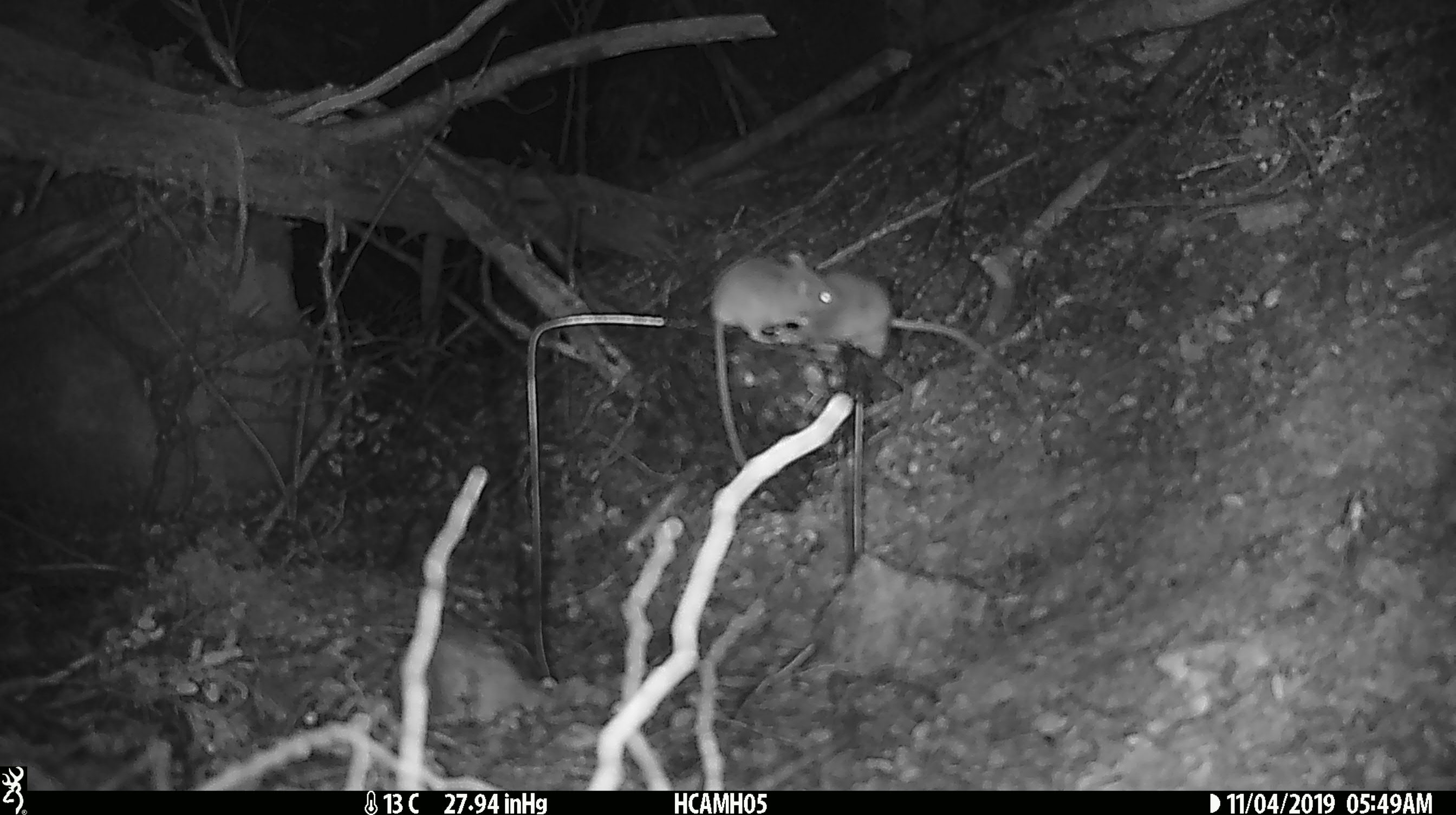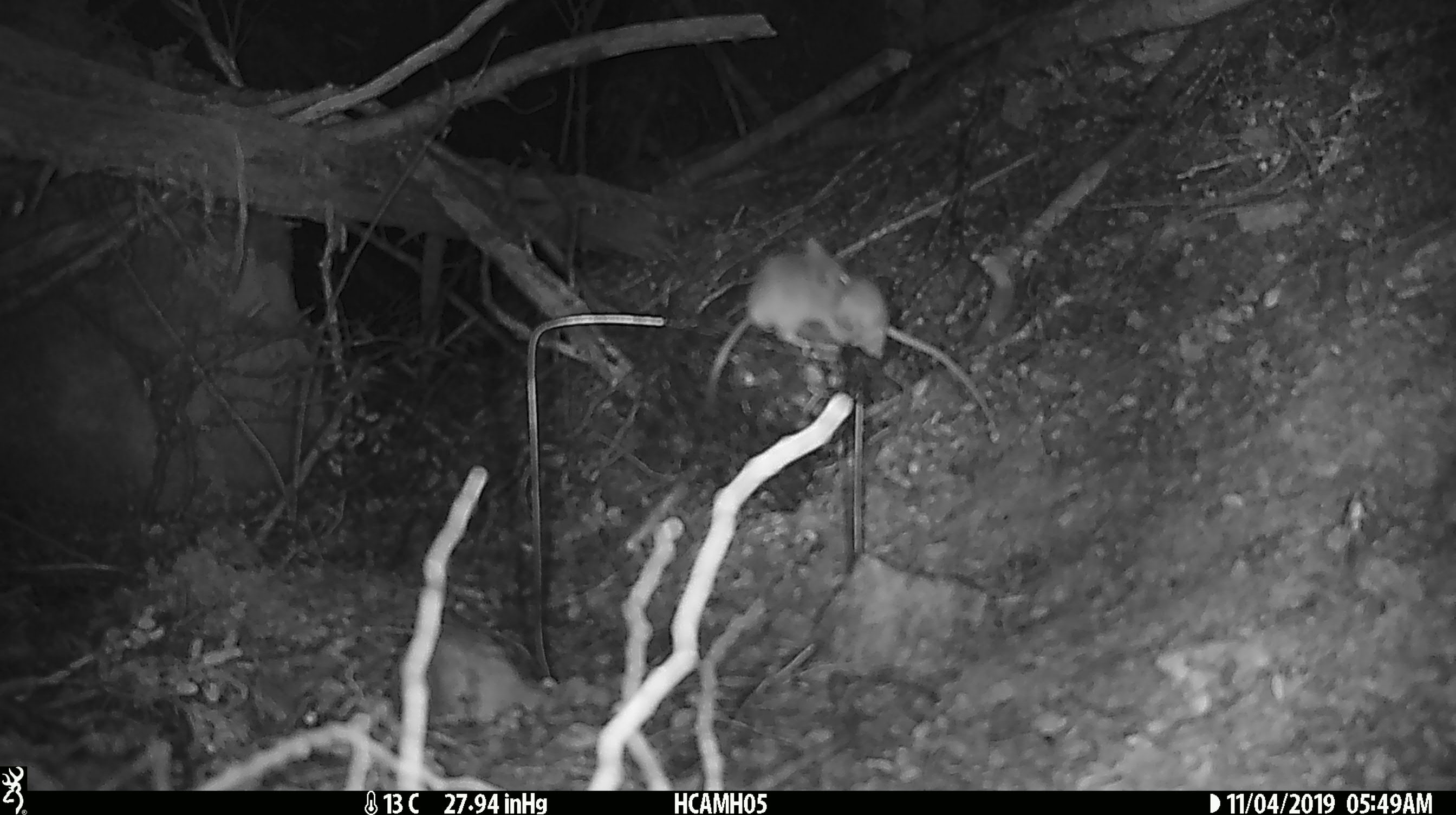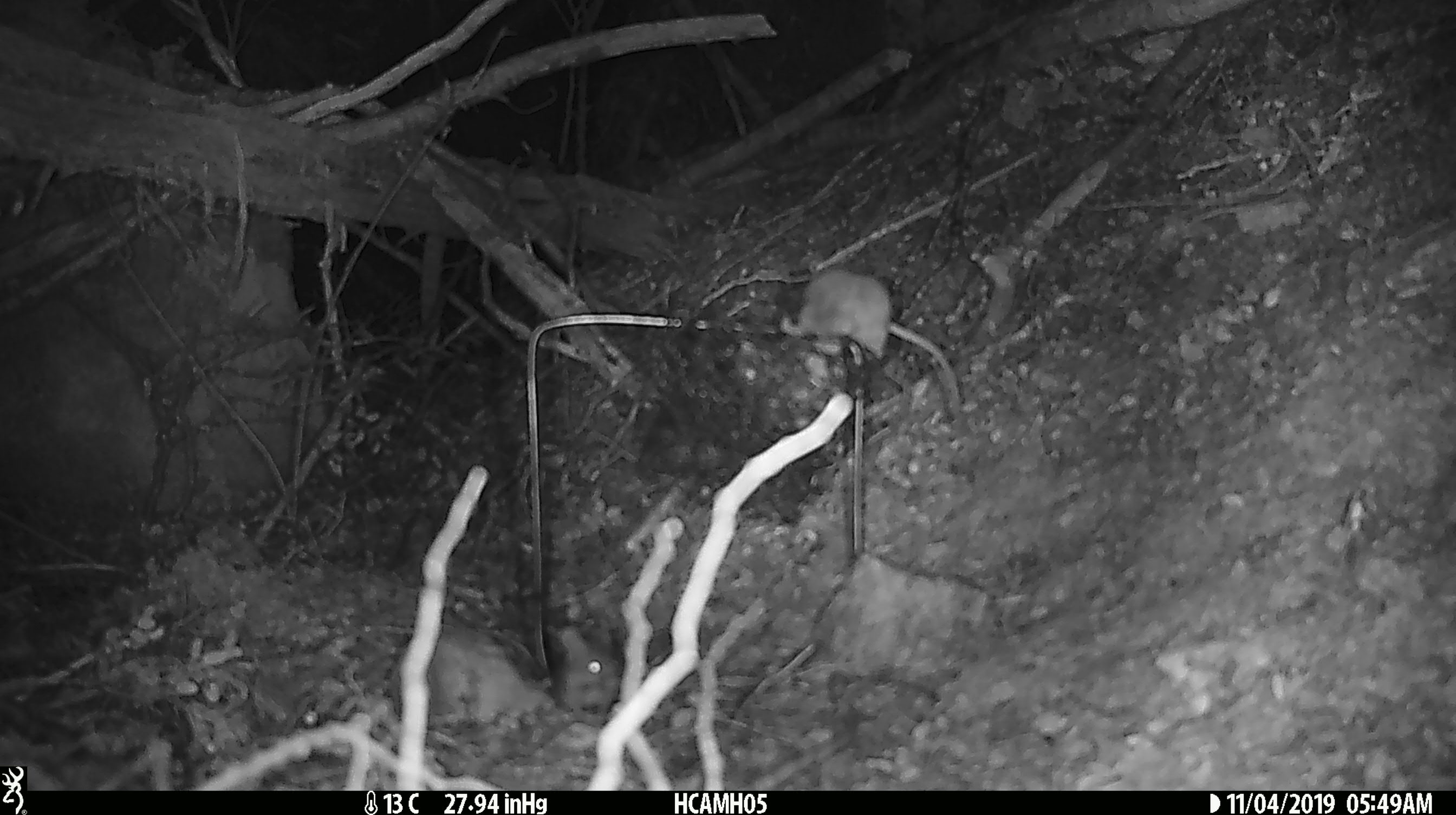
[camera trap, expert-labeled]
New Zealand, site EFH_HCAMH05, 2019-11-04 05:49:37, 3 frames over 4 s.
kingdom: Animalia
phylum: Chordata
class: Mammalia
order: Rodentia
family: Muridae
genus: Mus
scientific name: Mus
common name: mouse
Mouse (Mus).